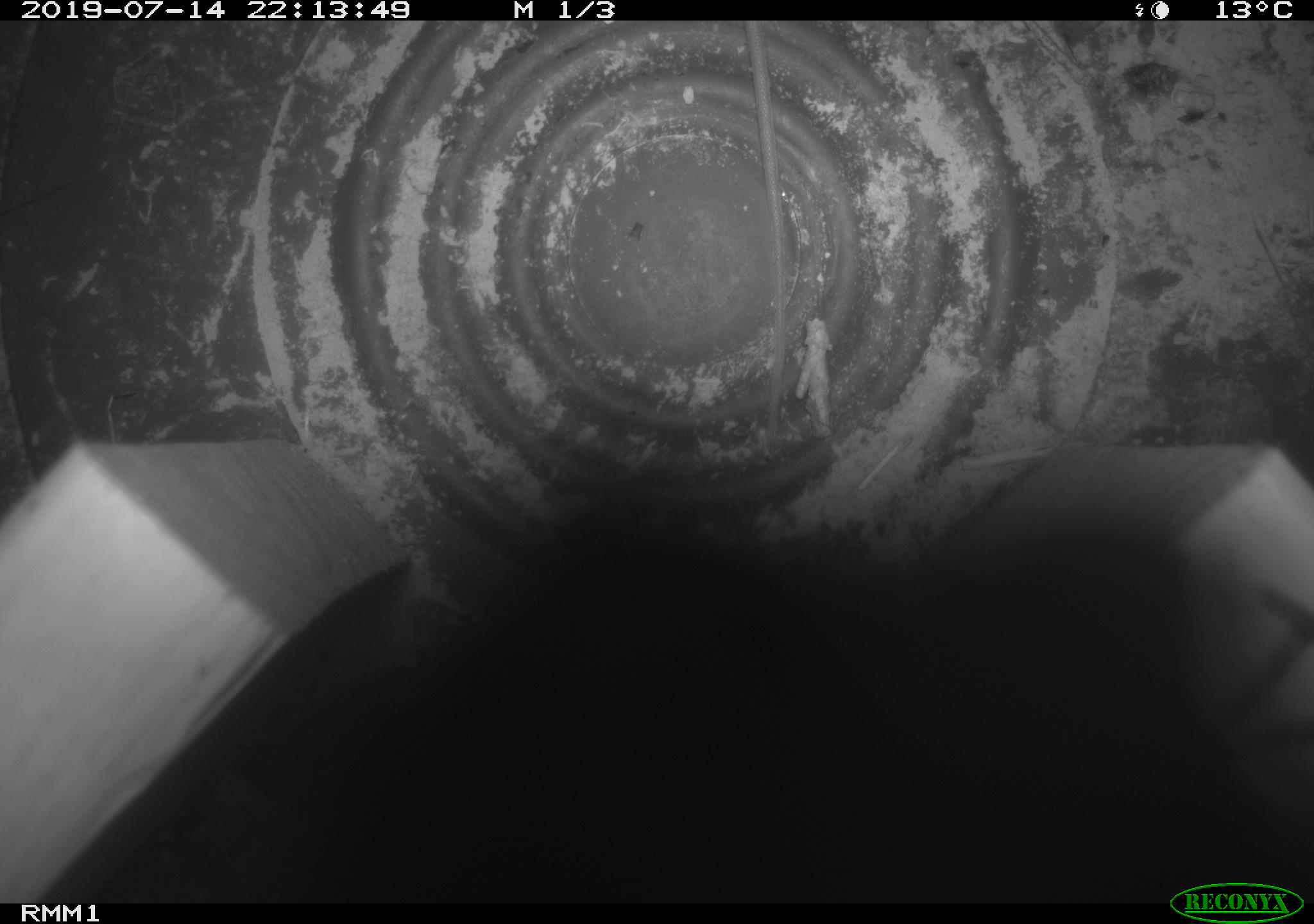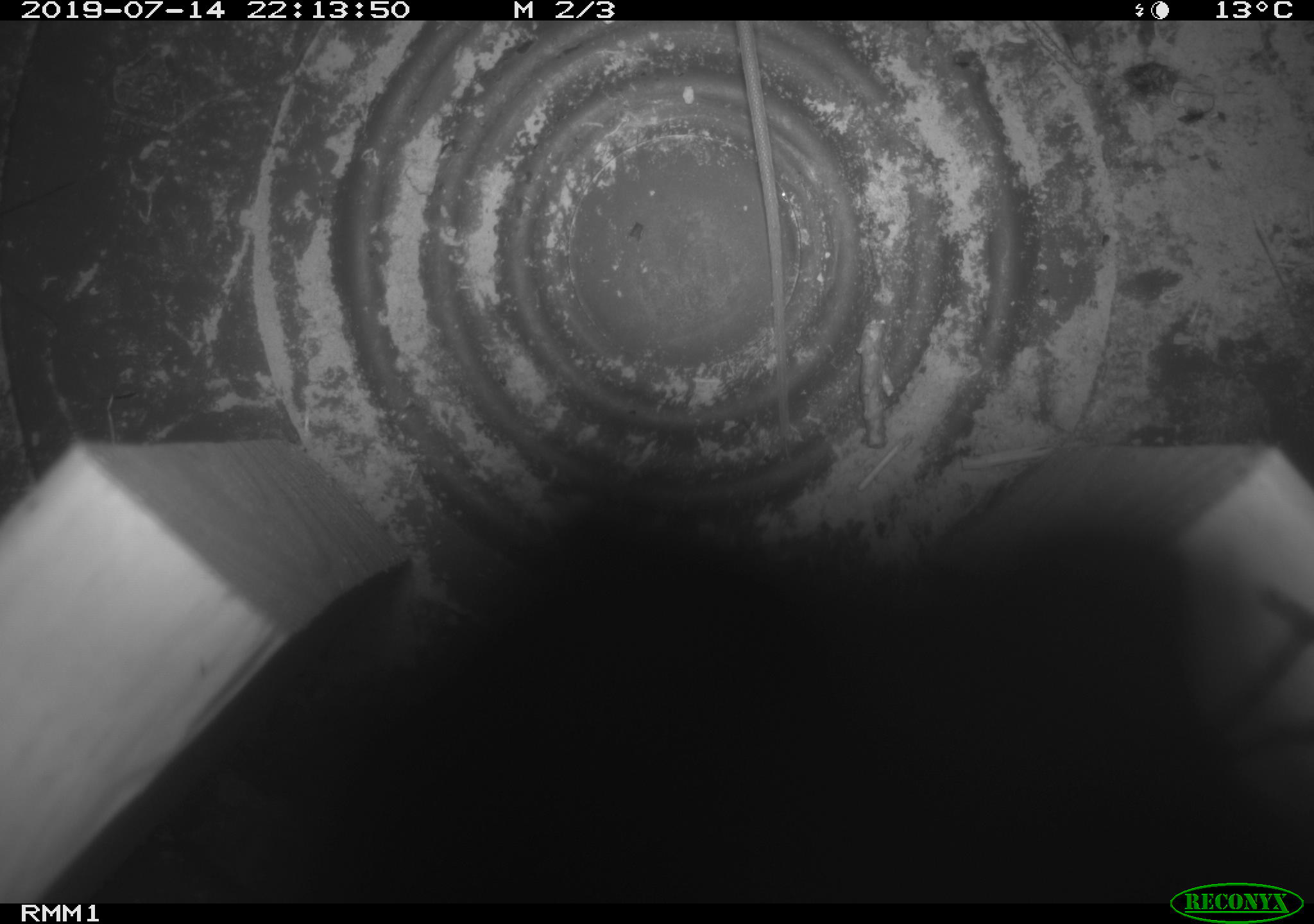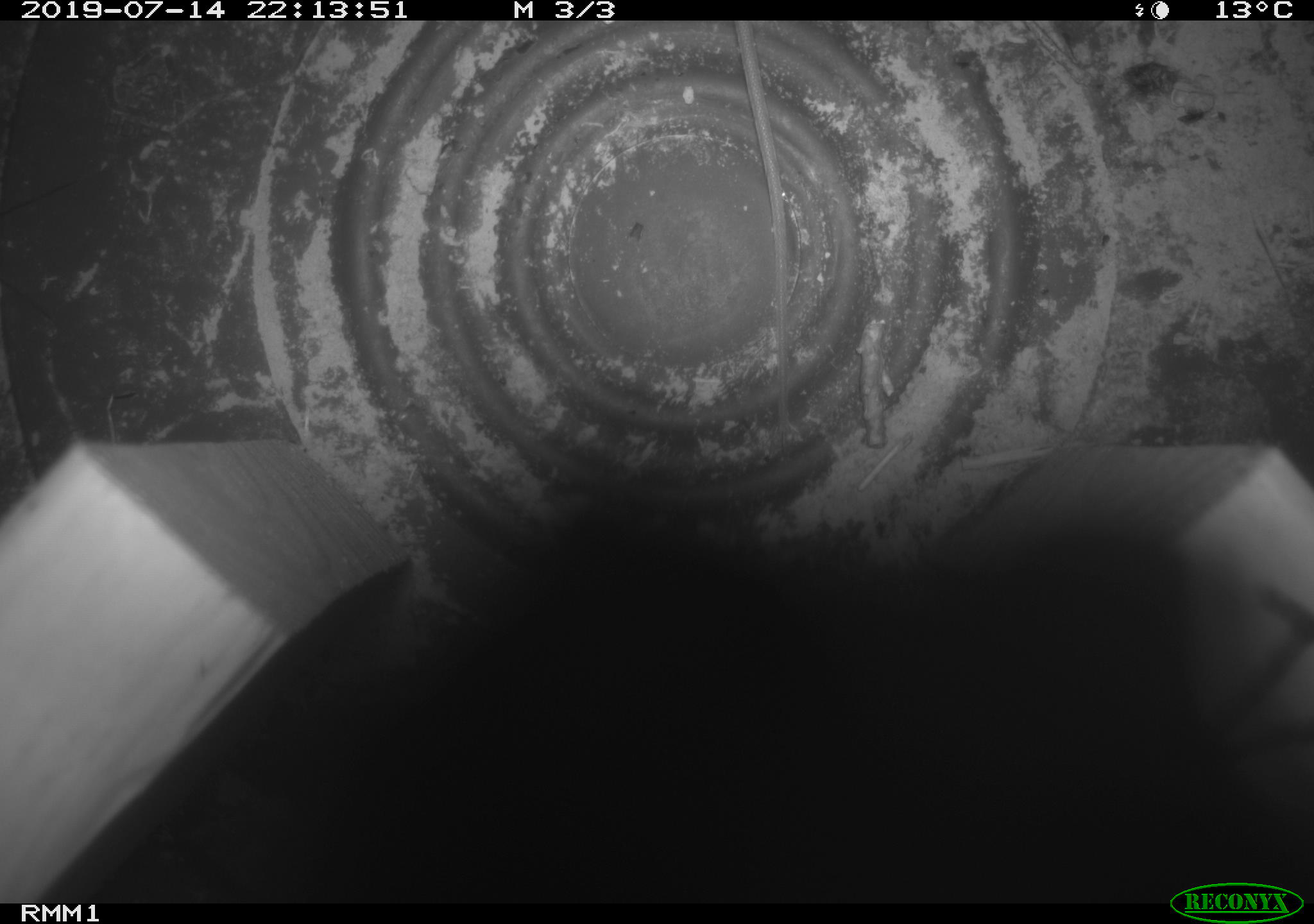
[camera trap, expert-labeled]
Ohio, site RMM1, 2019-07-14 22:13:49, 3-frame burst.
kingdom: Animalia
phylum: Chordata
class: Mammalia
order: Rodentia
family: Cricetidae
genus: Peromyscus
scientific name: Peromyscus leucopus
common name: white-footed mouse